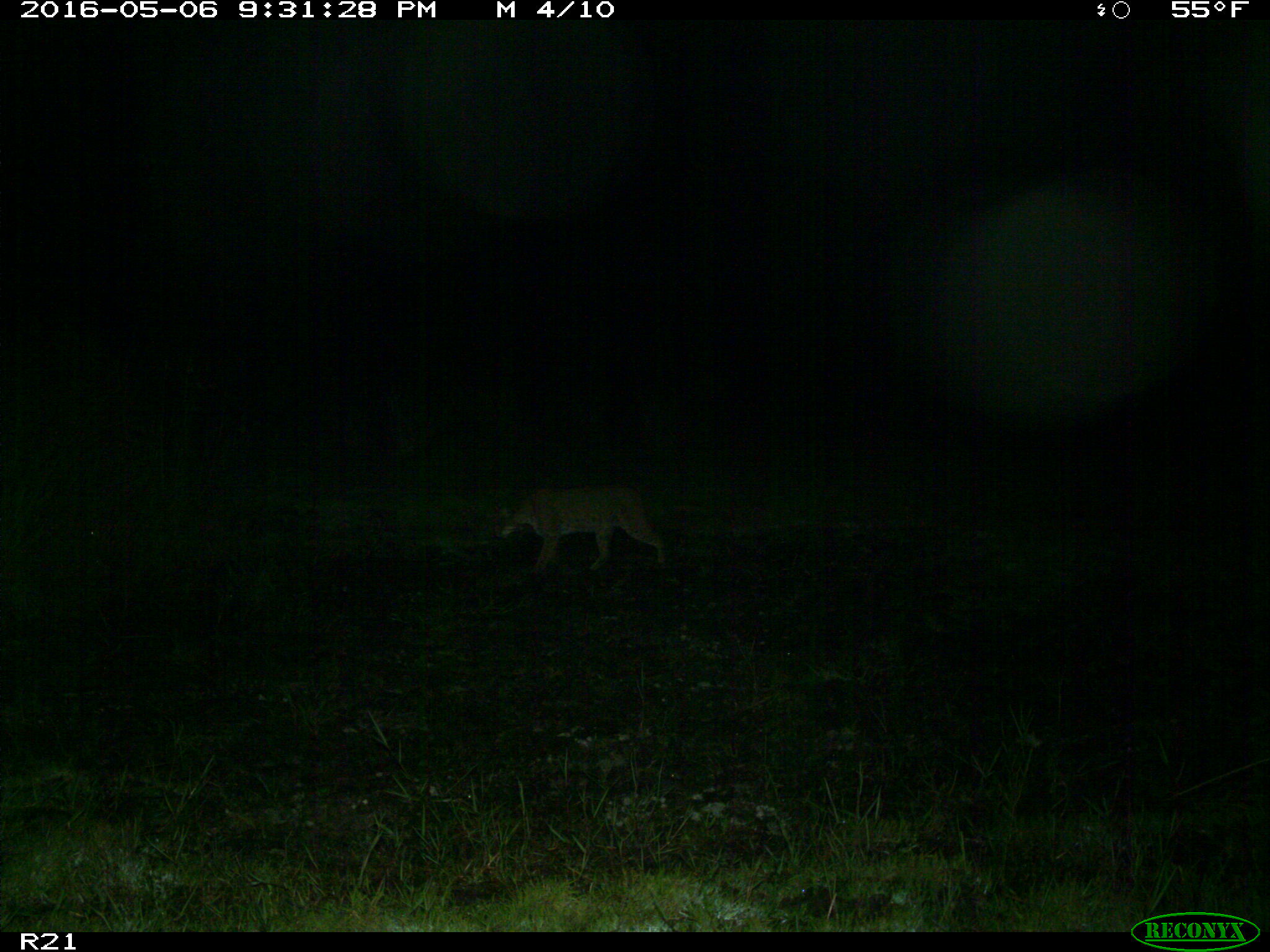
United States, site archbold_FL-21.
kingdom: Animalia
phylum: Chordata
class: Mammalia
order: Carnivora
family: Felidae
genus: Lynx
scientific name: Lynx rufus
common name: bobcat